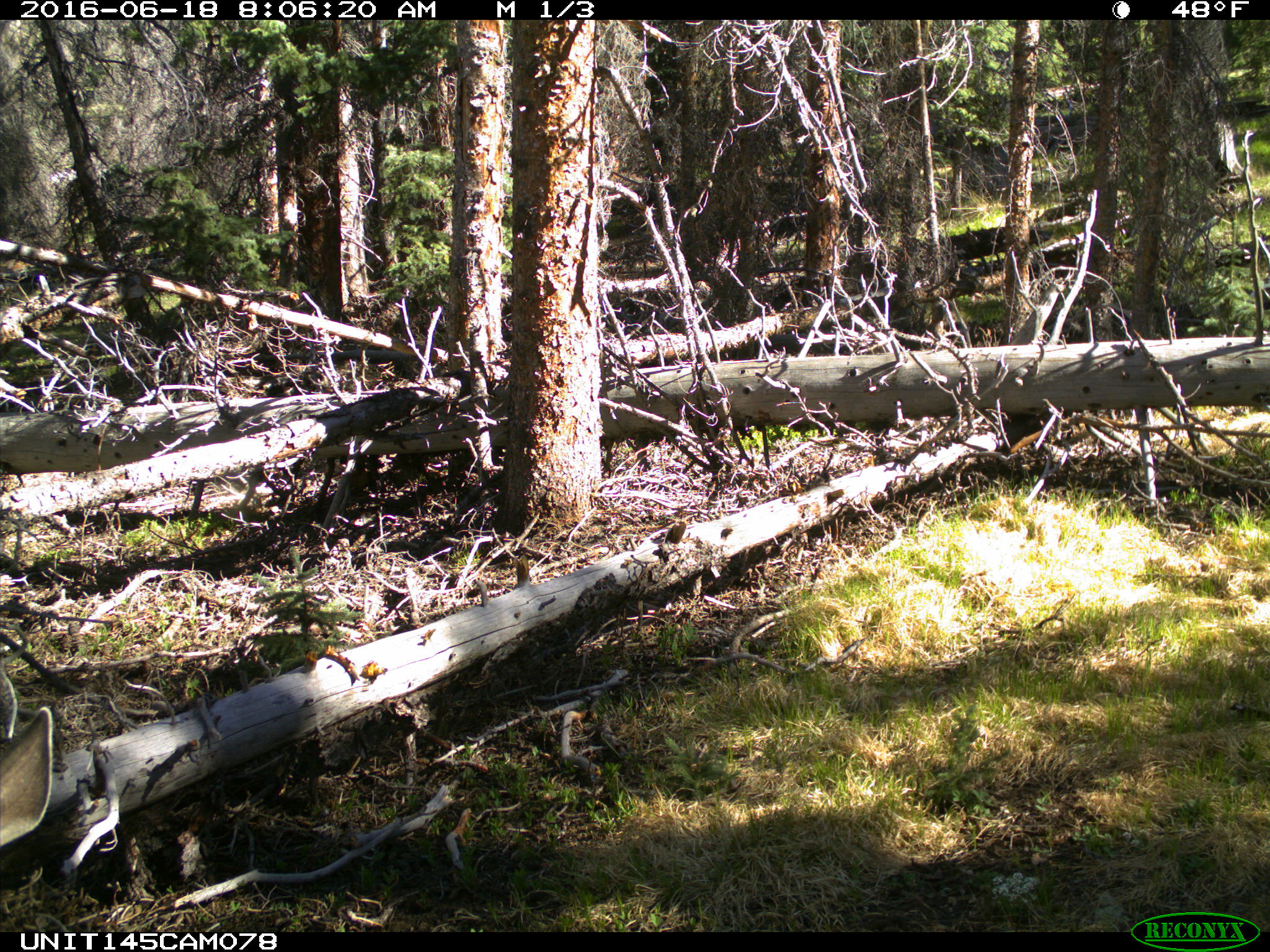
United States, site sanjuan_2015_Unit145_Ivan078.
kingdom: Animalia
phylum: Chordata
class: Mammalia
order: Artiodactyla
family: Cervidae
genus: Odocoileus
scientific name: Odocoileus hemionus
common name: mule deer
Odocoileus hemionus (mule deer).